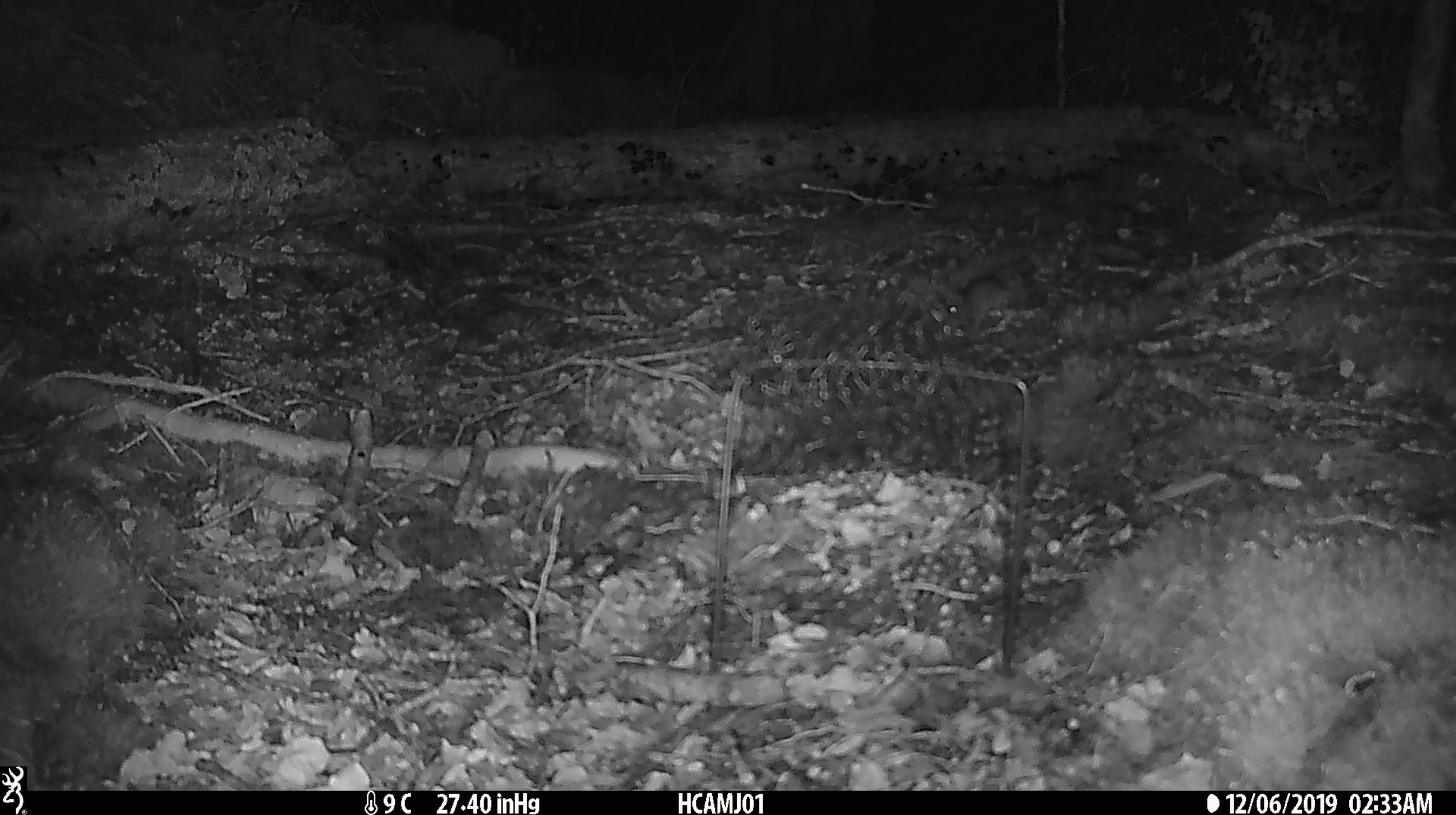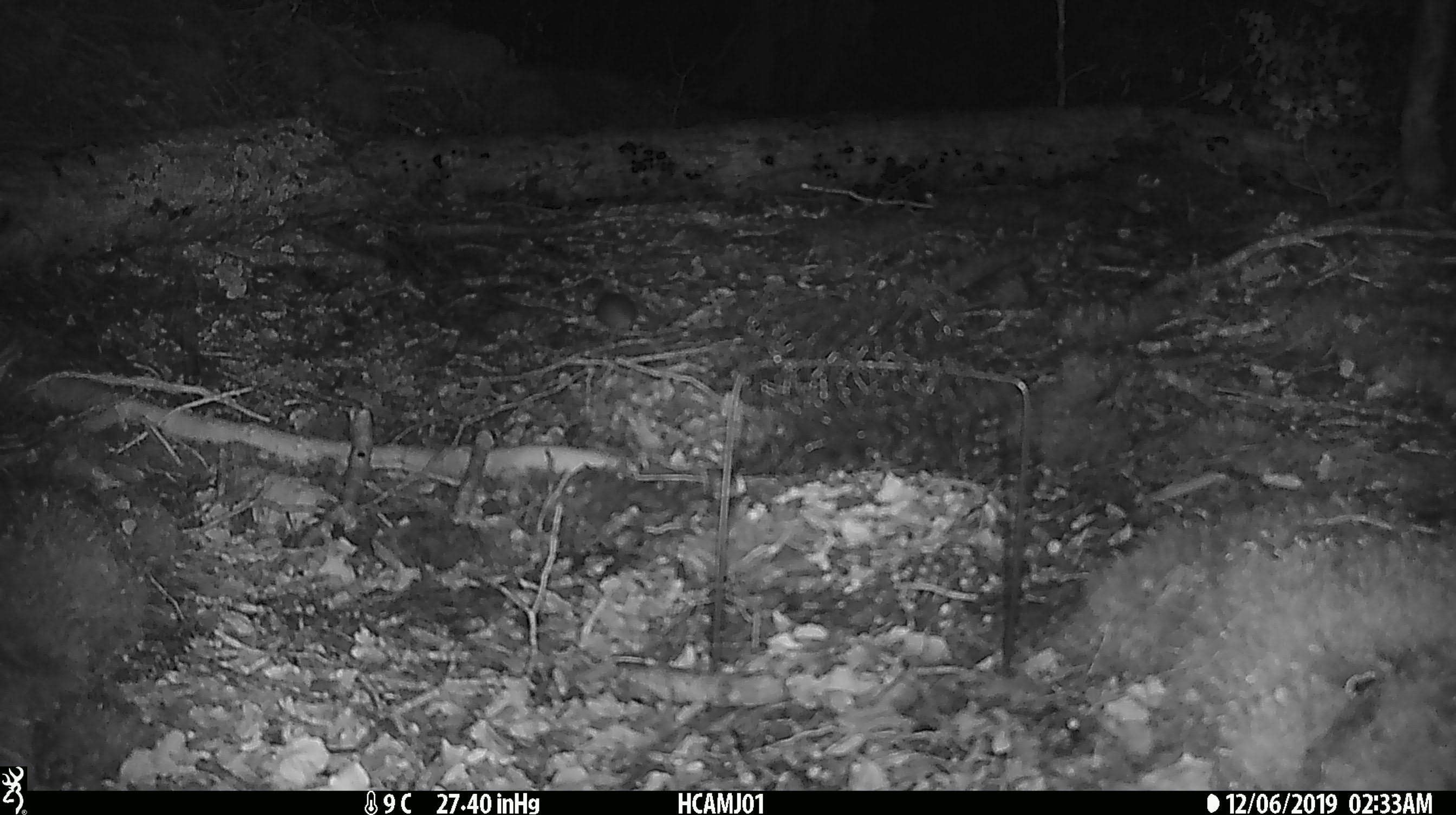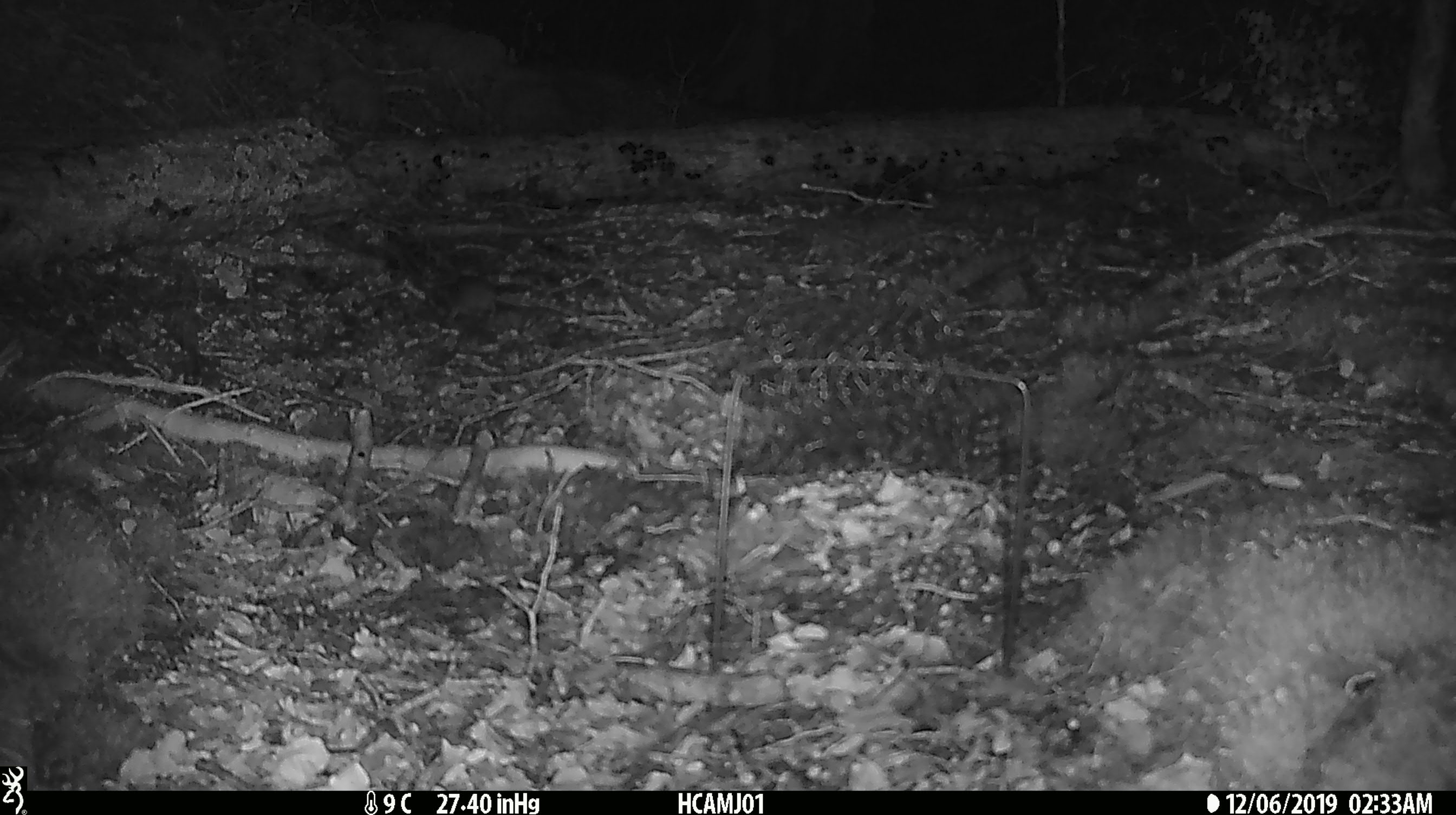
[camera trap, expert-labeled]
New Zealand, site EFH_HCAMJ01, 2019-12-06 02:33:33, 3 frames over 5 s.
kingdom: Animalia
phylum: Chordata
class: Mammalia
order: Rodentia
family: Muridae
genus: Mus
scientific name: Mus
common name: mouse